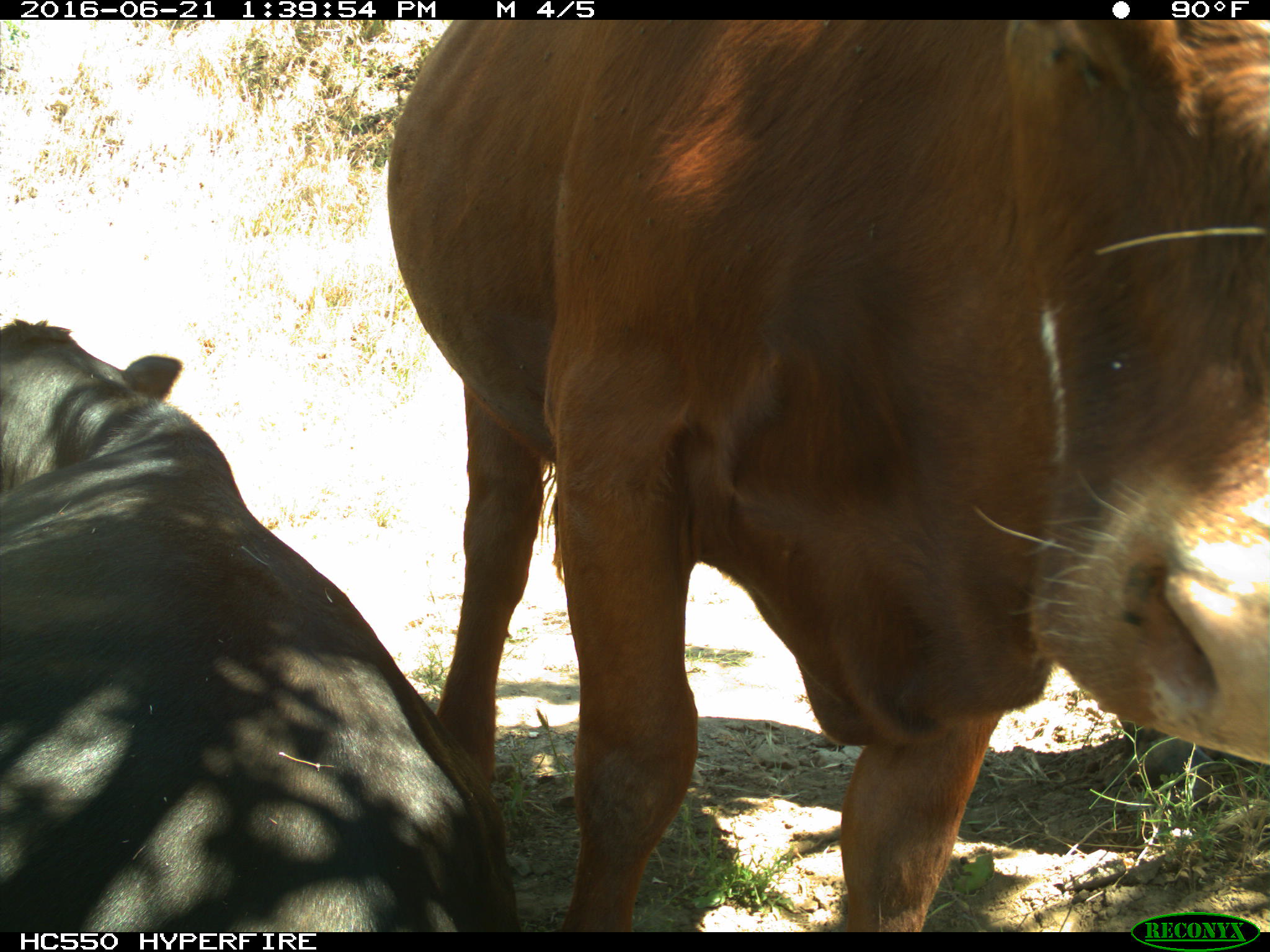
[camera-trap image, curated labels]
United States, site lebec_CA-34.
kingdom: Animalia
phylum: Chordata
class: Mammalia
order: Artiodactyla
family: Bovidae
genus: Bos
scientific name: Bos taurus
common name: domestic cow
Bos taurus (domestic cow).